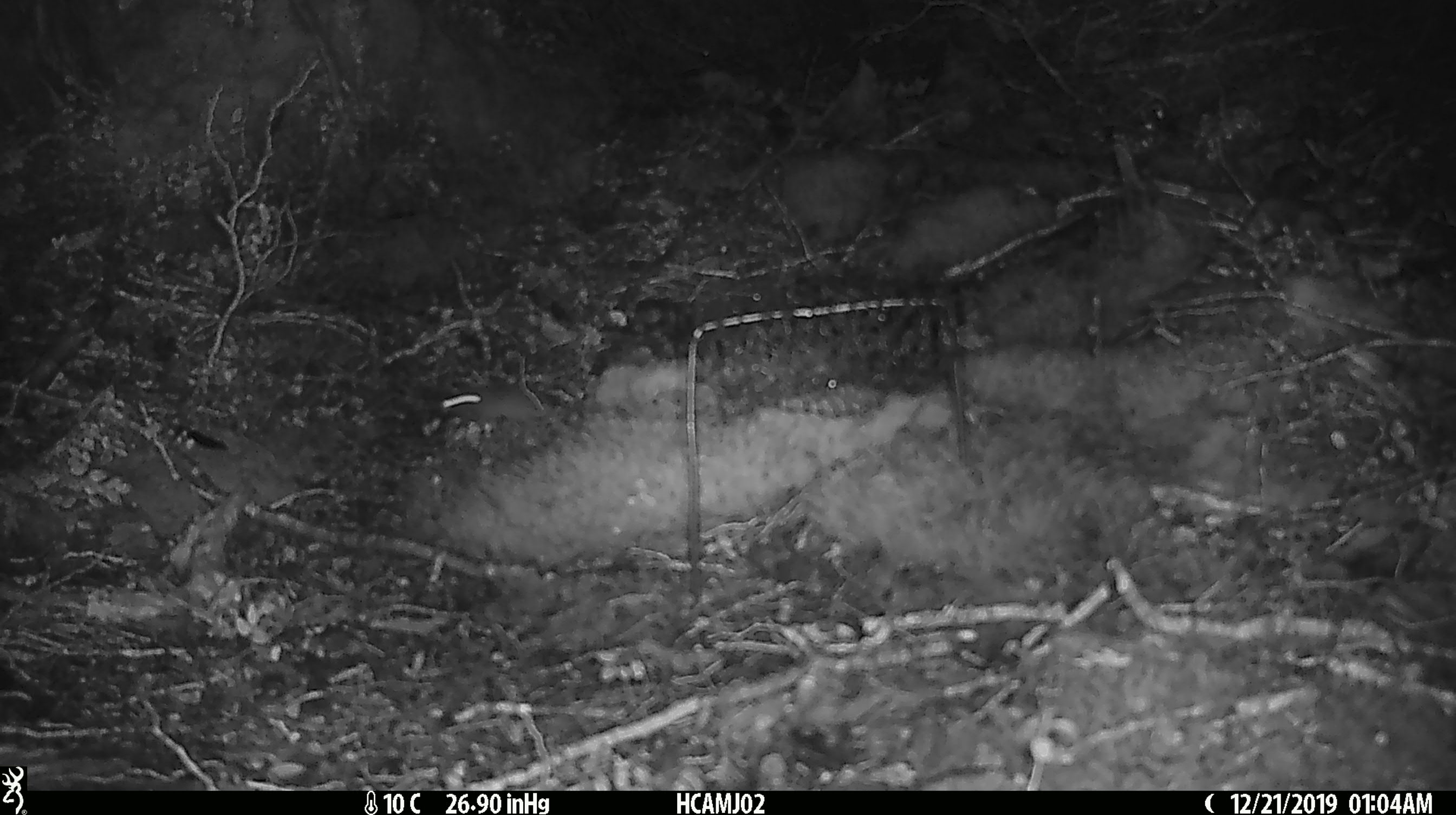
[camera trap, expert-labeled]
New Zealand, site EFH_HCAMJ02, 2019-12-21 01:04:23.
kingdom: Animalia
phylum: Chordata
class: Mammalia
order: Rodentia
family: Muridae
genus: Mus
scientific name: Mus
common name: mouse